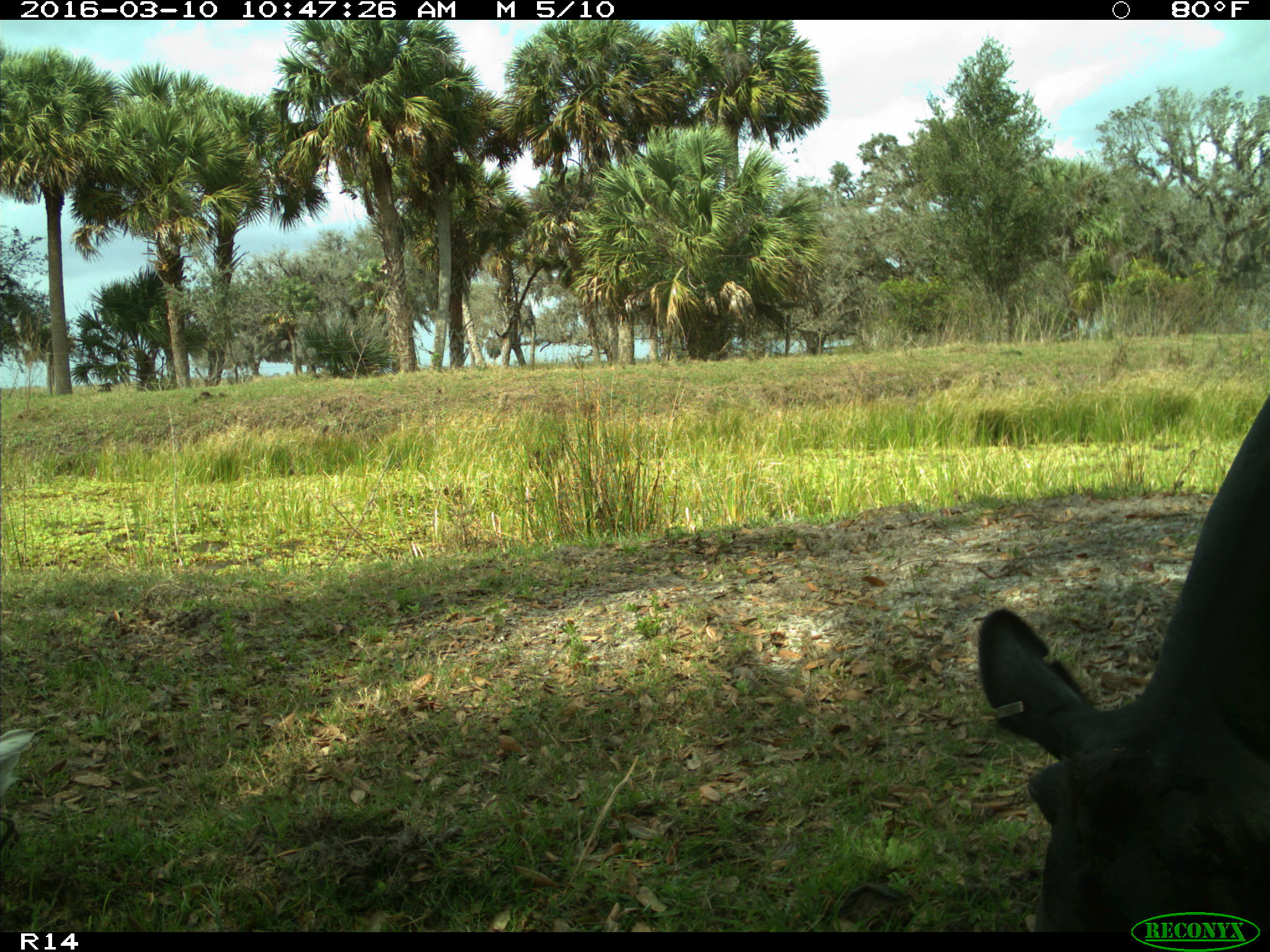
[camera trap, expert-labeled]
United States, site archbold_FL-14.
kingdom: Animalia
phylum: Chordata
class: Mammalia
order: Artiodactyla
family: Bovidae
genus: Bos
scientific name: Bos taurus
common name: domestic cow